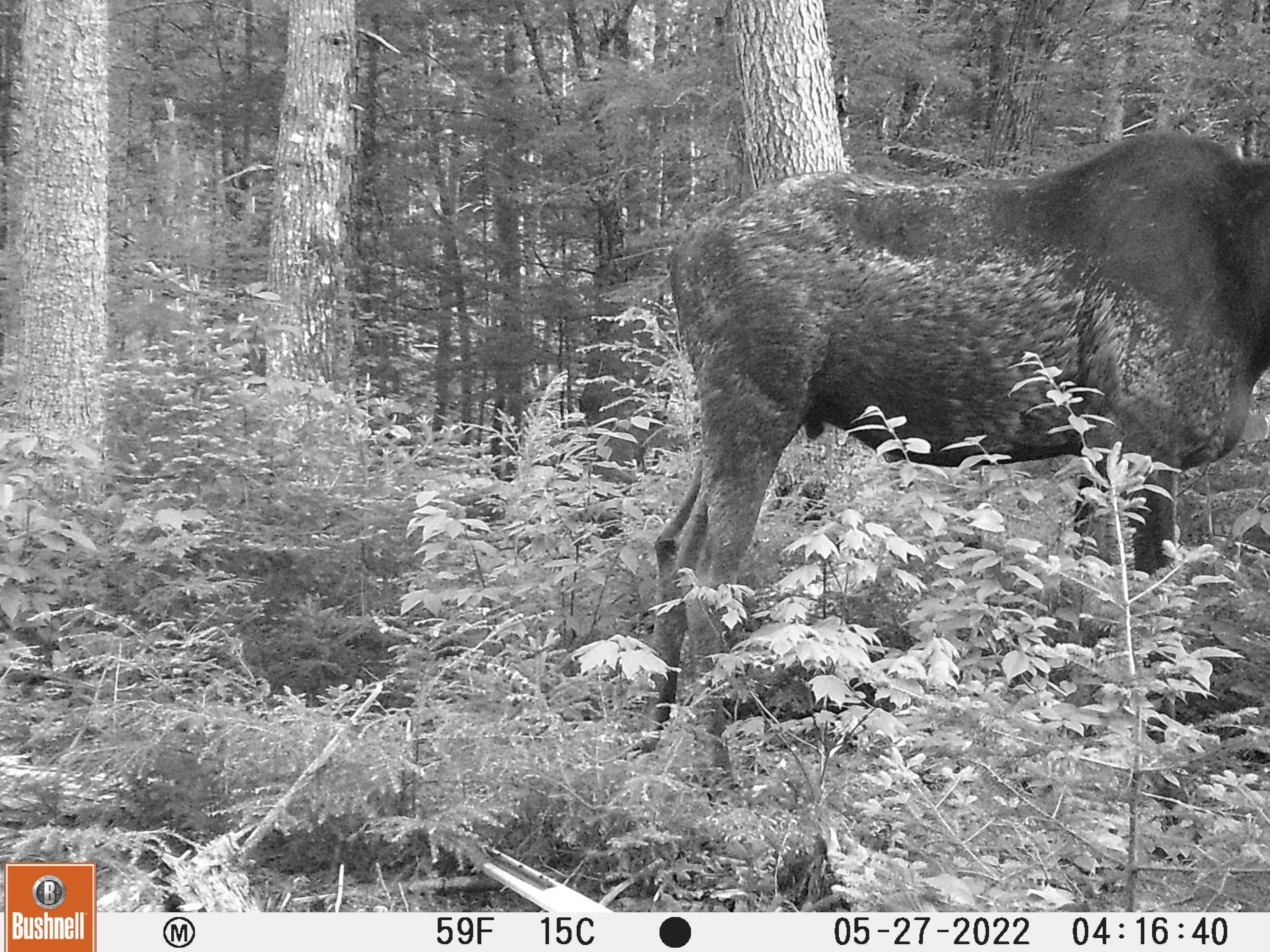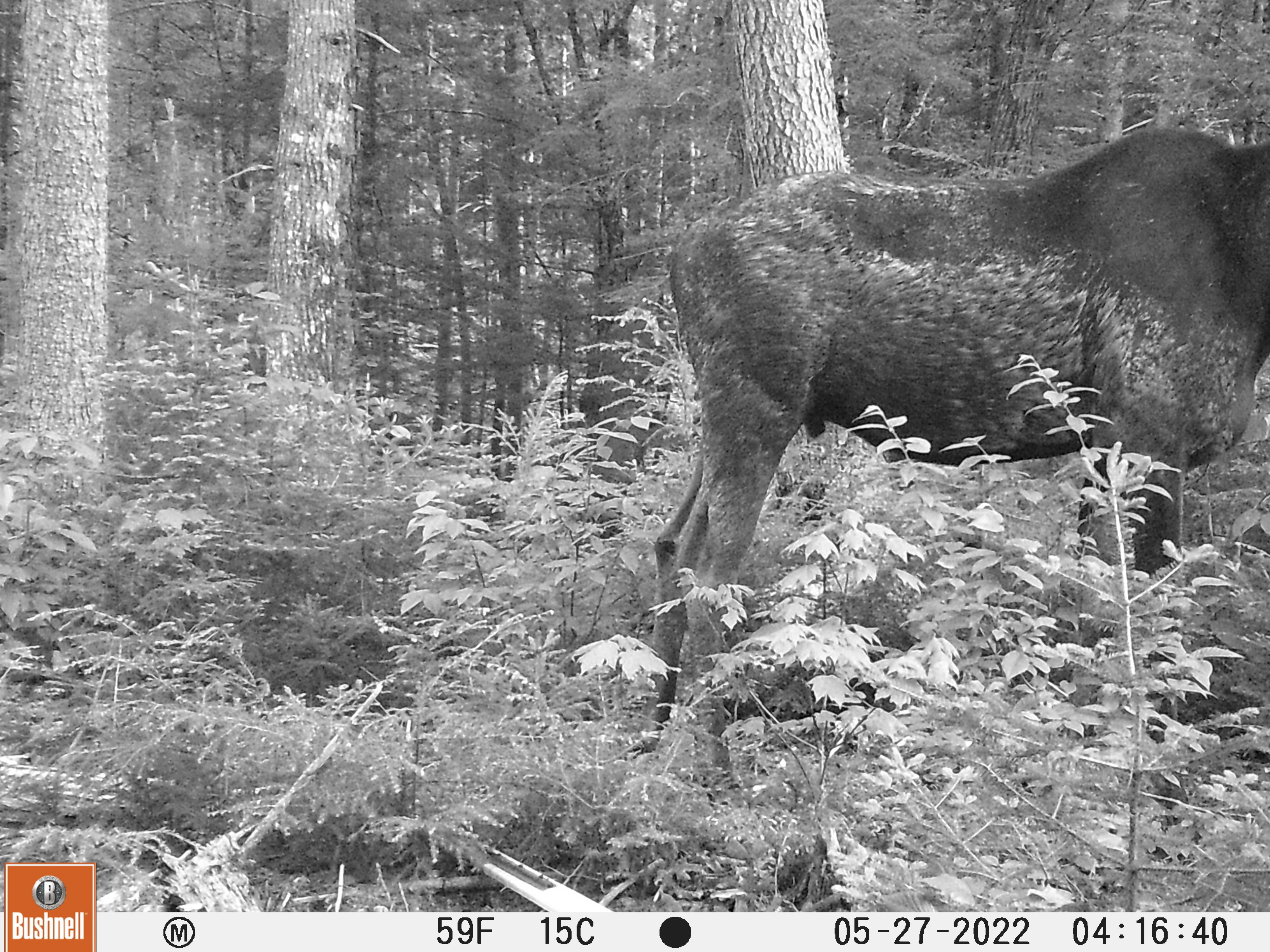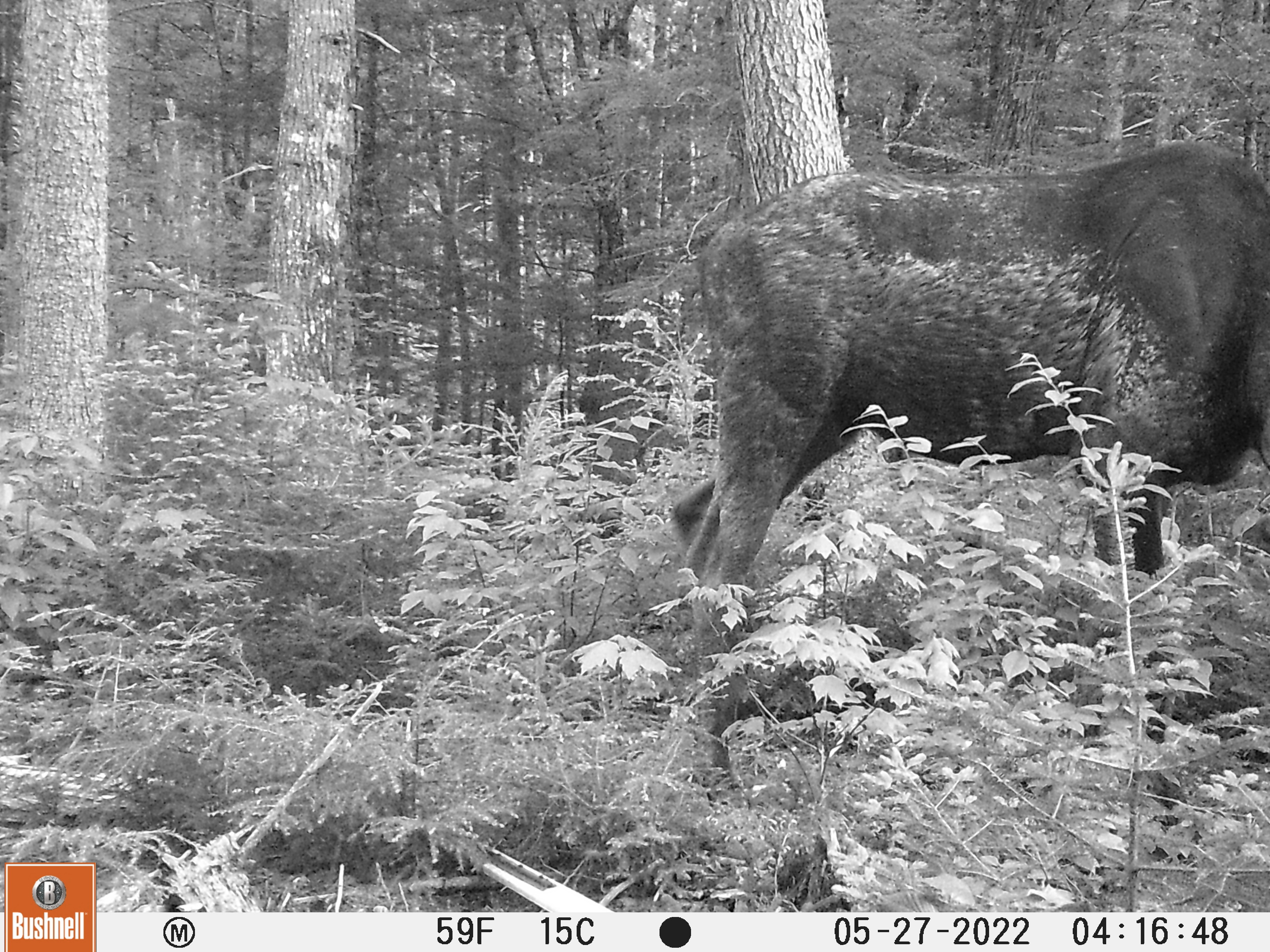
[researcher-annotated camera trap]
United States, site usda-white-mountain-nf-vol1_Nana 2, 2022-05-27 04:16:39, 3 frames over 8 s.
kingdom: Animalia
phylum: Chordata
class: Mammalia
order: Artiodactyla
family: Cervidae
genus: Alces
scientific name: Alces alces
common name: moose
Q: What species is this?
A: Moose (Alces alces).